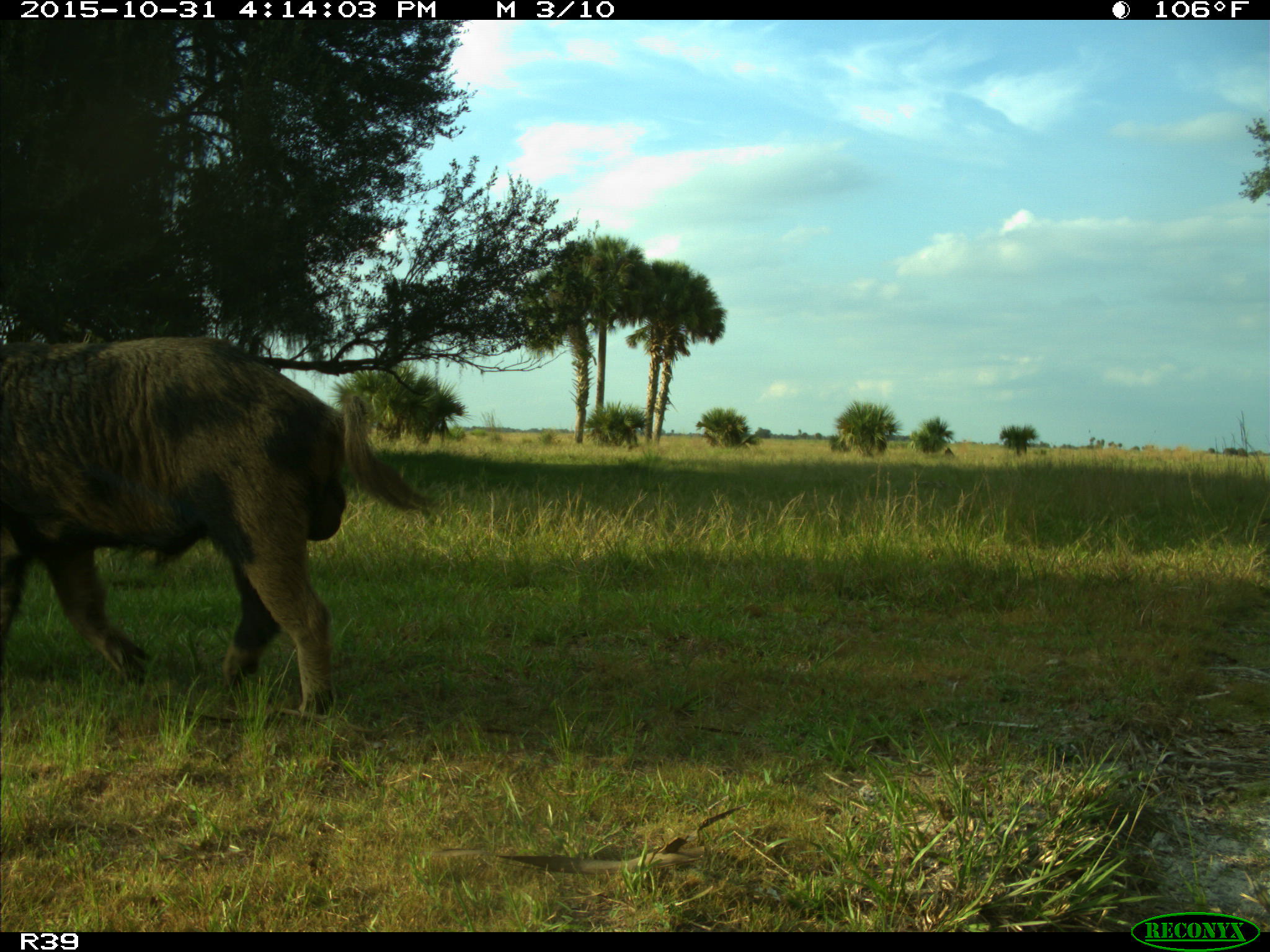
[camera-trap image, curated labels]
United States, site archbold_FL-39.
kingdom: Animalia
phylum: Chordata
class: Mammalia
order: Artiodactyla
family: Suidae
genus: Sus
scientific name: Sus scrofa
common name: wild boar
Sus scrofa (wild boar).